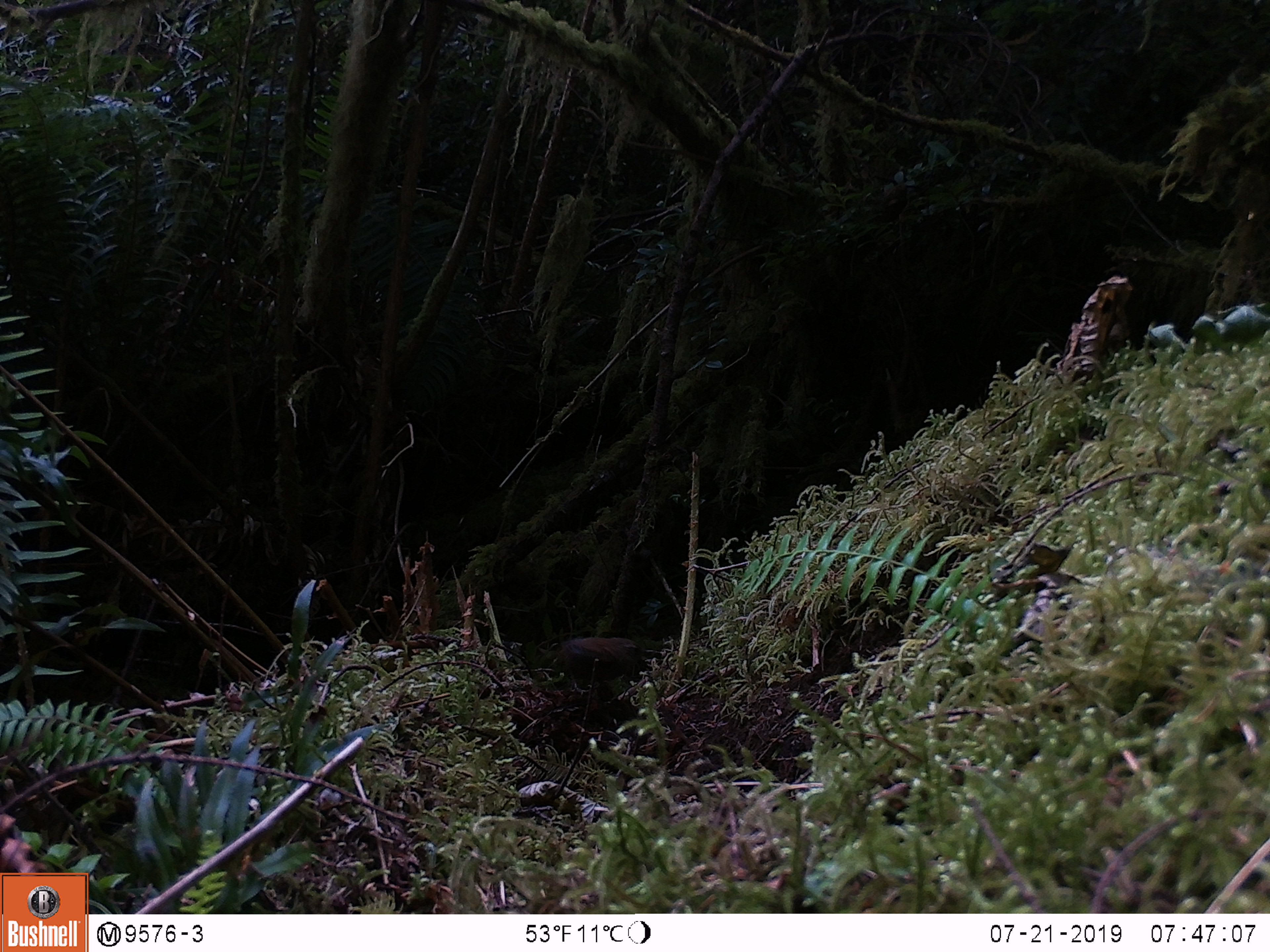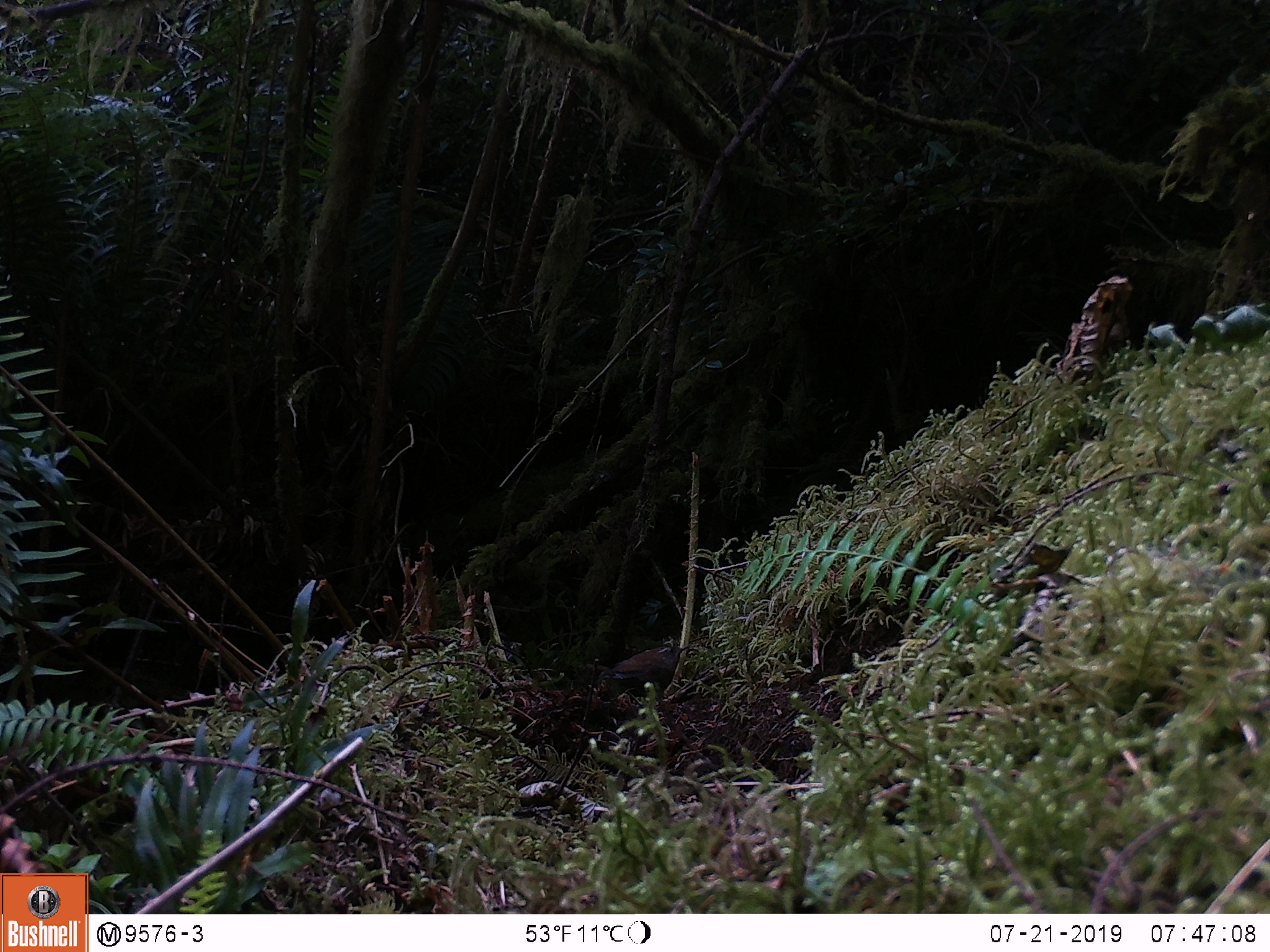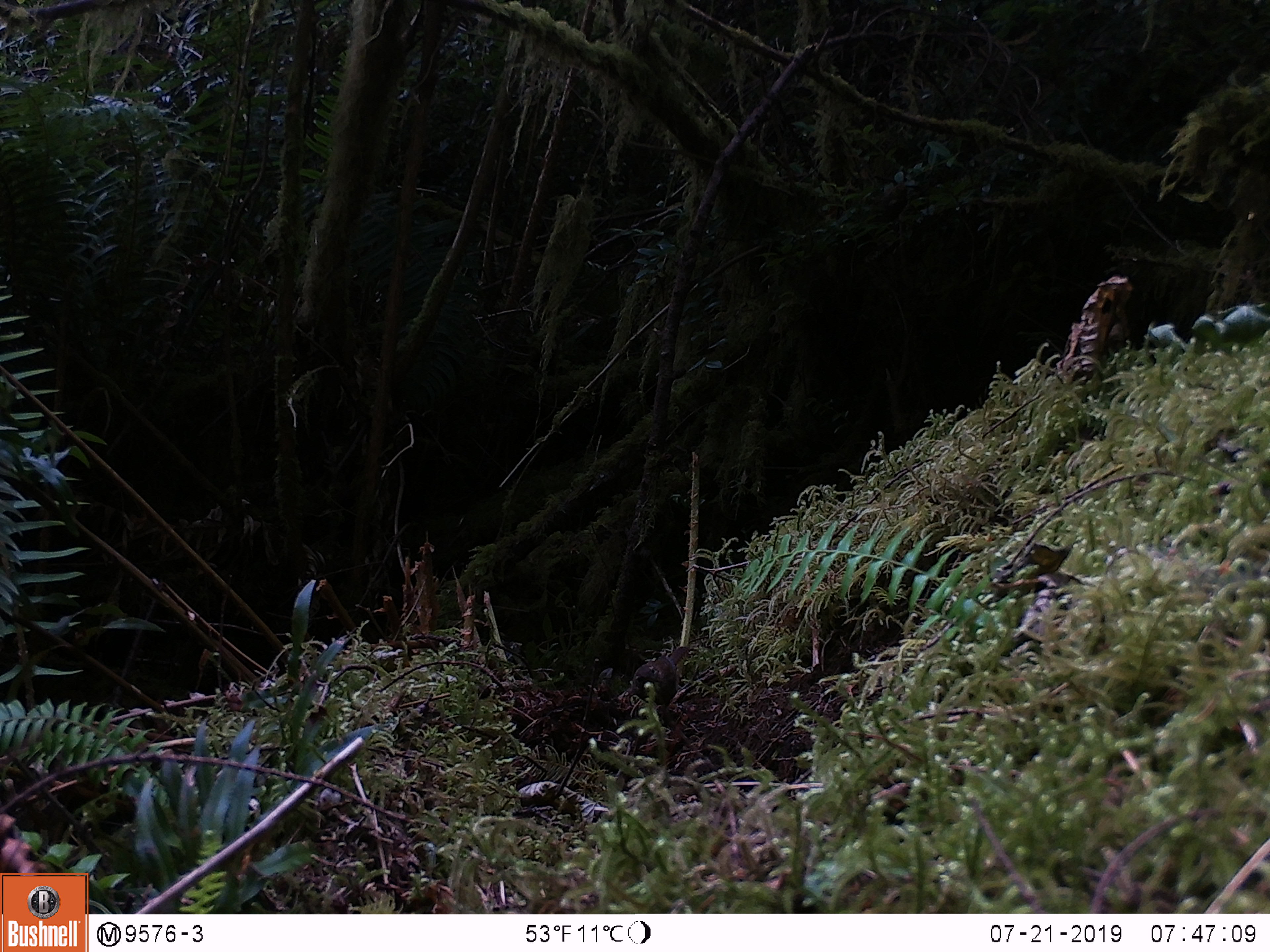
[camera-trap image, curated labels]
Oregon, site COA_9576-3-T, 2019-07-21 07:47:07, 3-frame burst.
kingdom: Animalia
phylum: Chordata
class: Aves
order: Passeriformes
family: Troglodytidae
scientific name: Troglodytidae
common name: wrens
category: troglodytidae family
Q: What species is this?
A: Troglodytidae family (wrens) (Troglodytidae).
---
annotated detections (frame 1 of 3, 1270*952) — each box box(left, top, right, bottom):
troglodytidae family: box(557, 632, 646, 691)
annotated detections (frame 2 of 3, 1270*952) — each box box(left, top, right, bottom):
troglodytidae family: box(587, 628, 710, 721)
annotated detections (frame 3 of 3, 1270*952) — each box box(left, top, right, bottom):
troglodytidae family: box(624, 623, 705, 733)